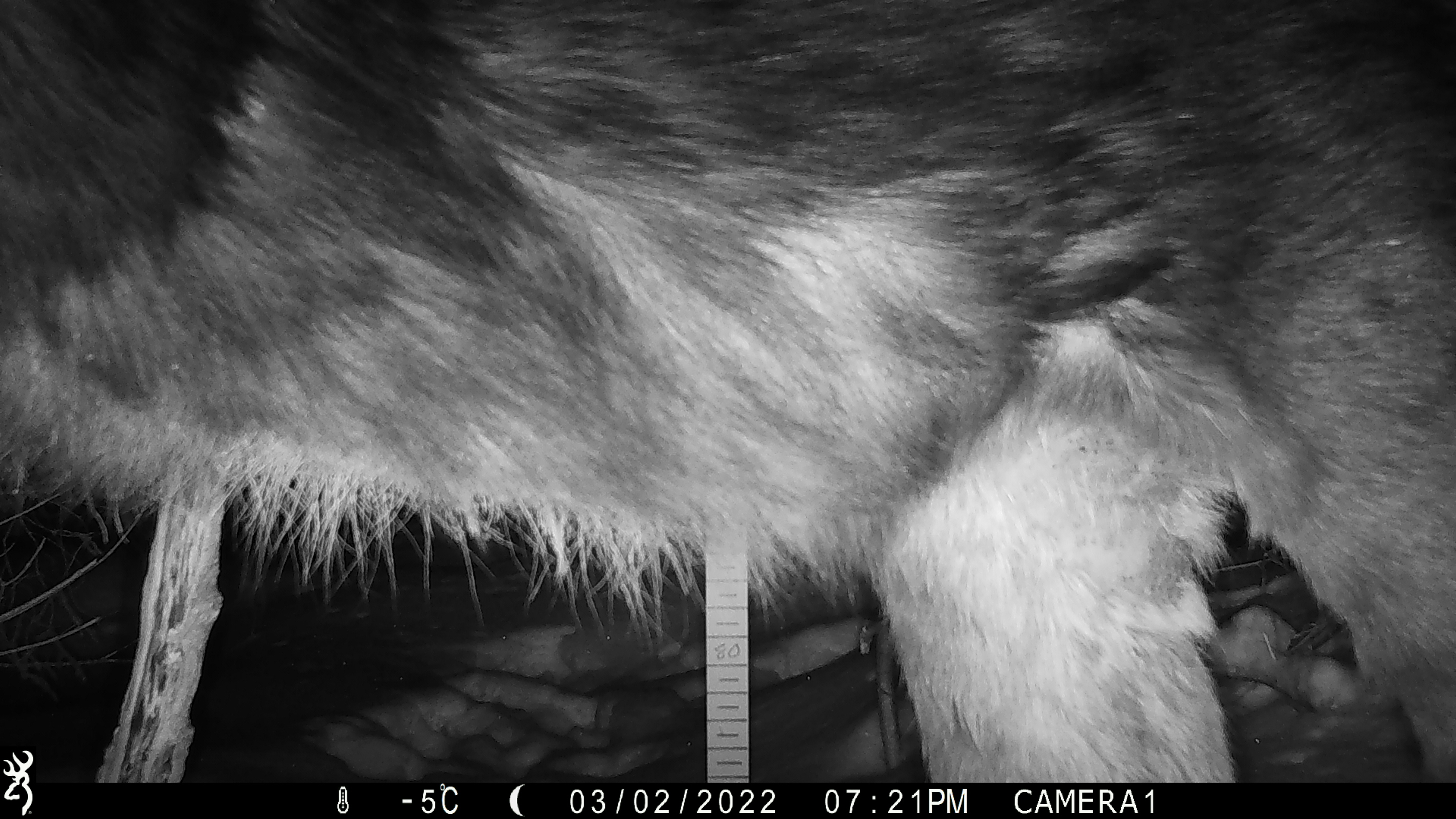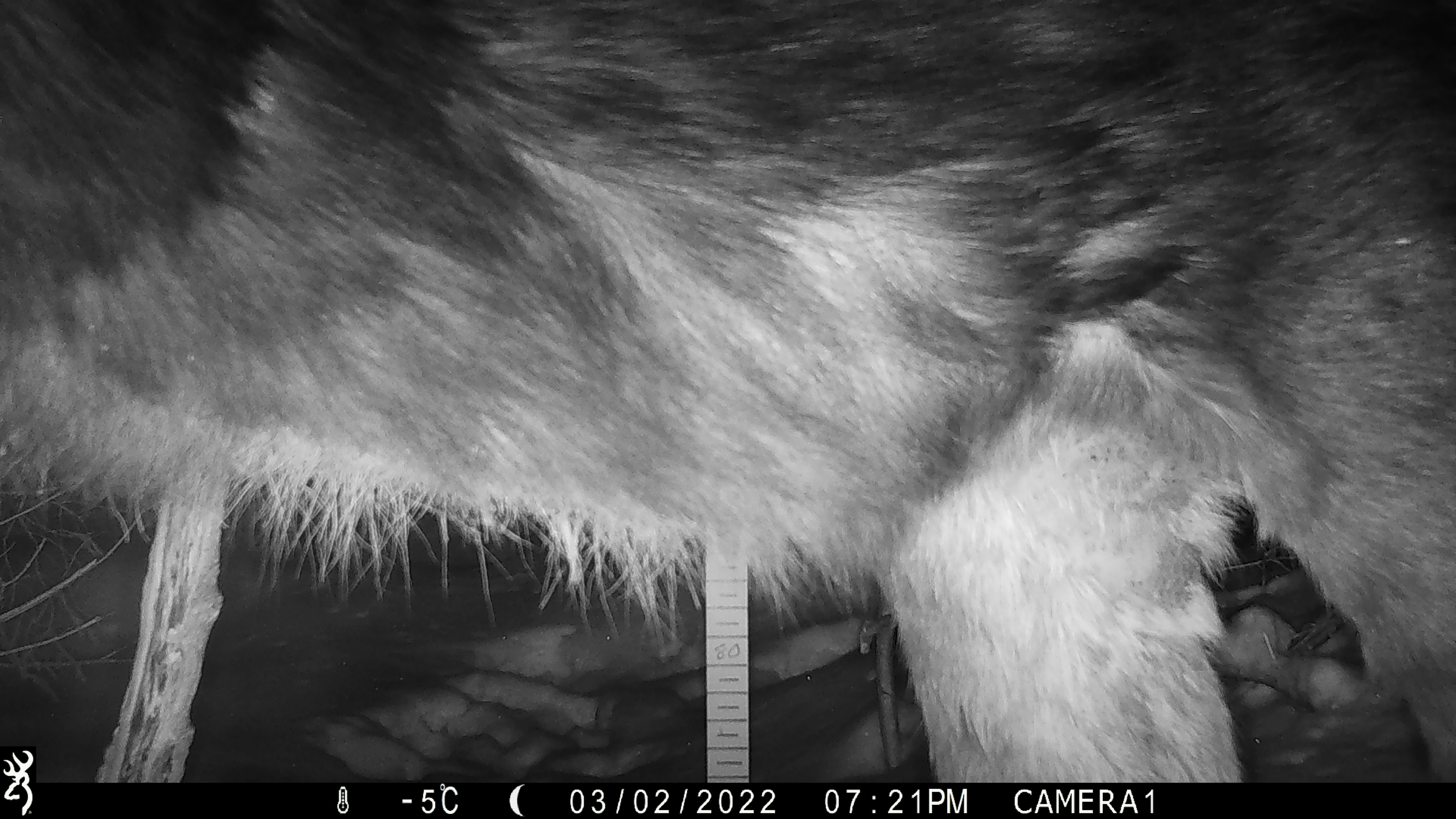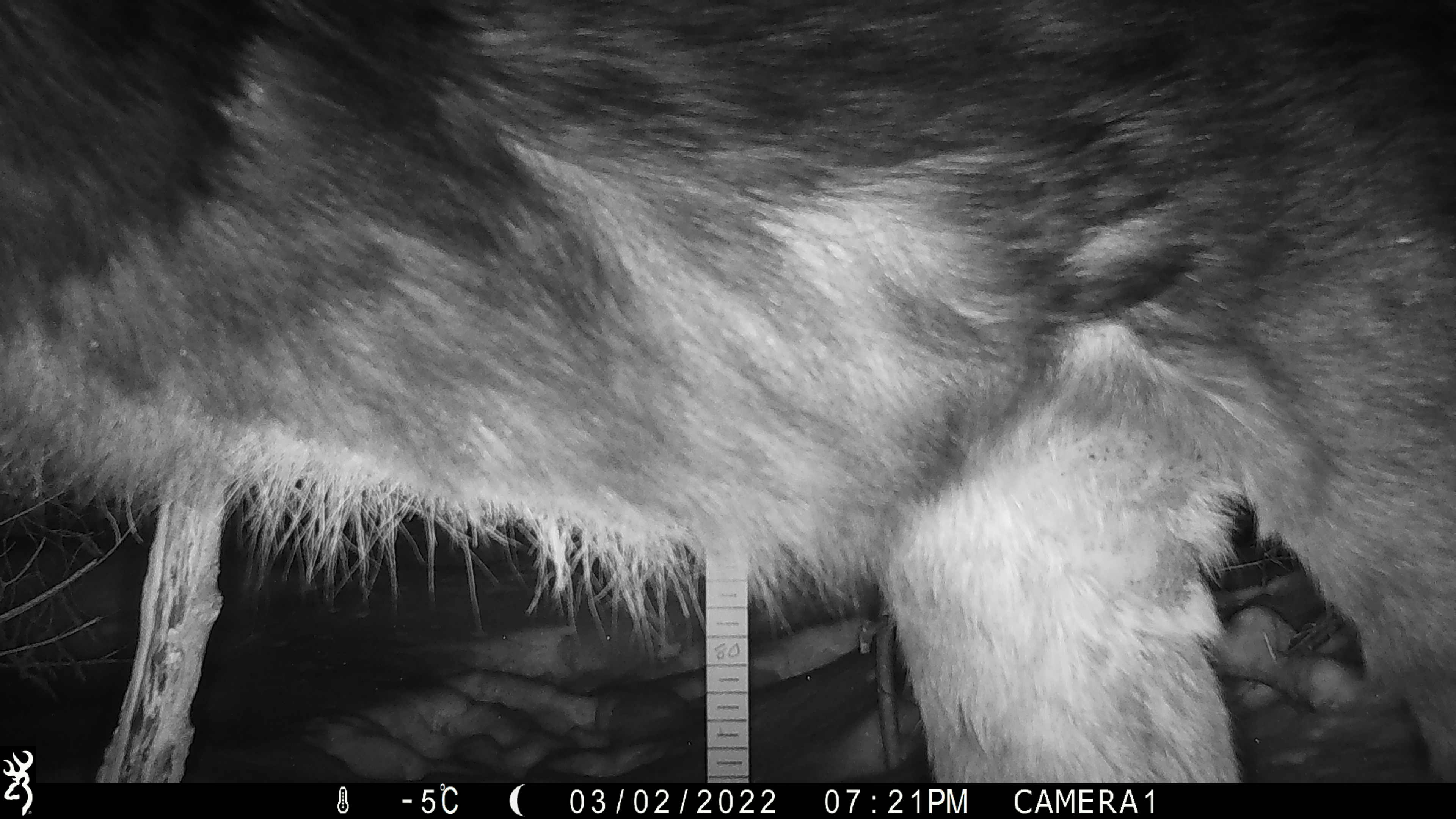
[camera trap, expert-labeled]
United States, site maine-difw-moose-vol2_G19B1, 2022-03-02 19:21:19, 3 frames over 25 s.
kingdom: Animalia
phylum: Chordata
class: Mammalia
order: Artiodactyla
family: Cervidae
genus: Alces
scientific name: Alces alces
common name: moose